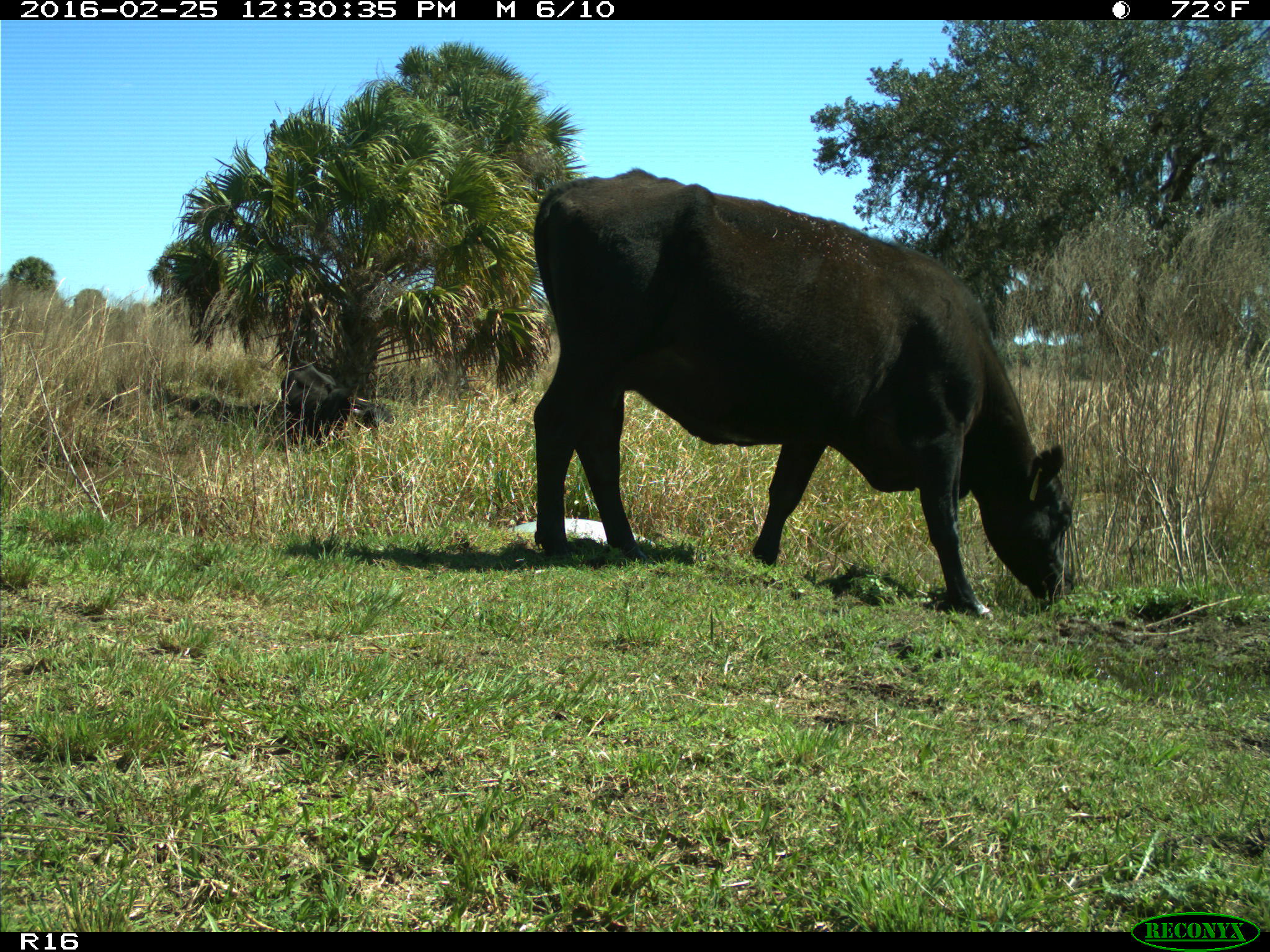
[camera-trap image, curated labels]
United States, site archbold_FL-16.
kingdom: Animalia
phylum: Chordata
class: Mammalia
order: Artiodactyla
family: Bovidae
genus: Bos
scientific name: Bos taurus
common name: domestic cow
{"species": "Bos taurus (domestic cow)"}